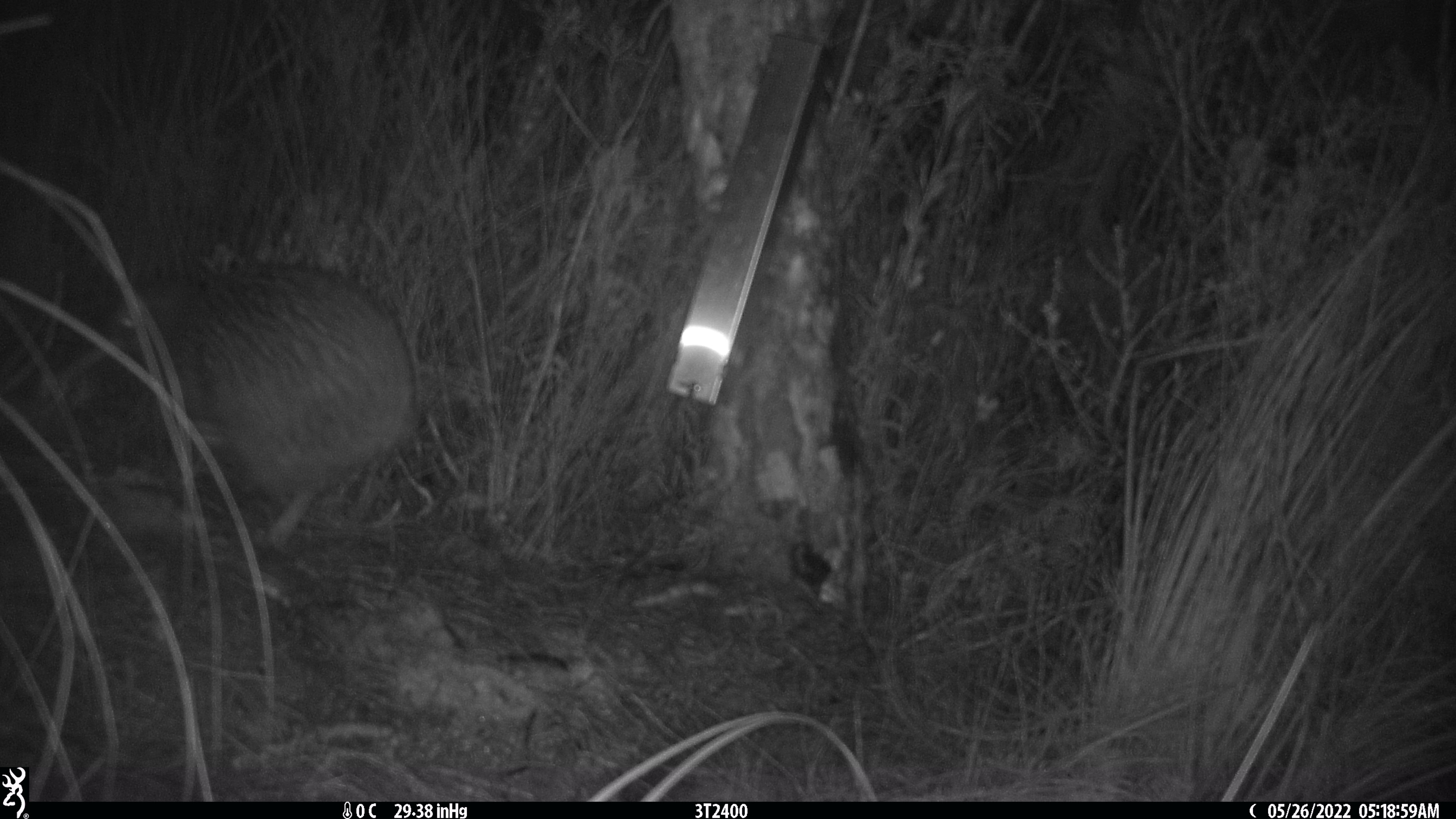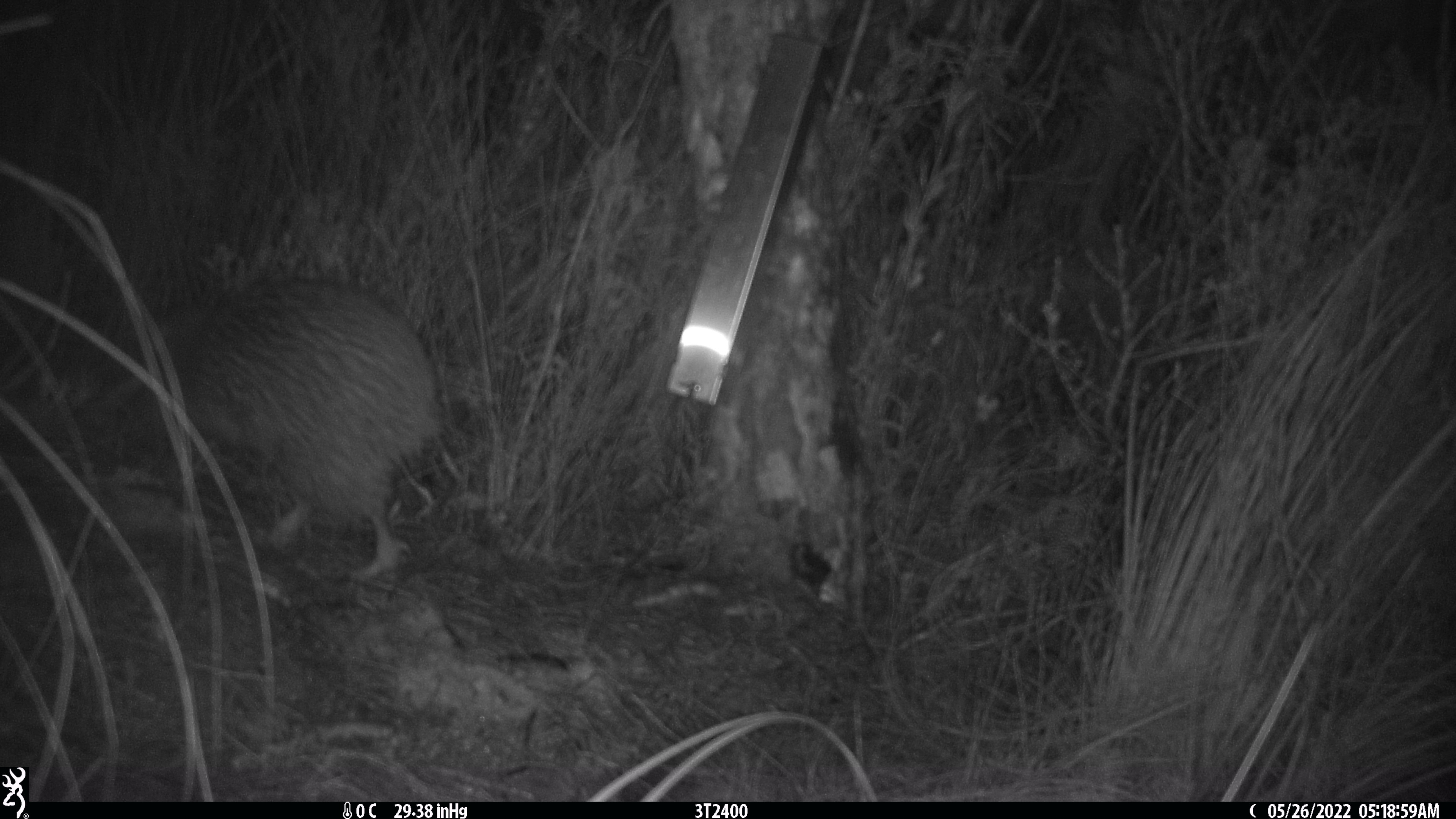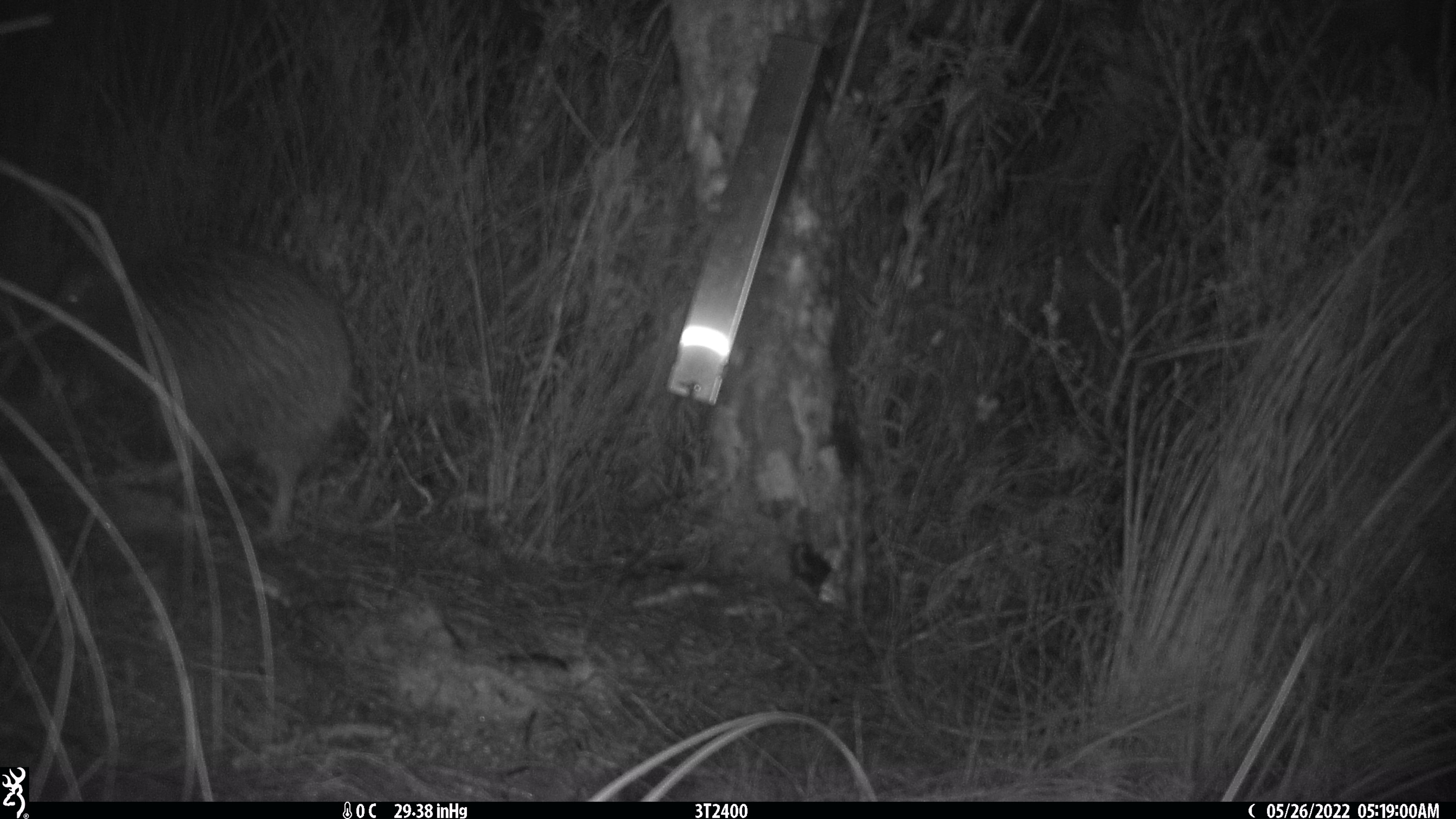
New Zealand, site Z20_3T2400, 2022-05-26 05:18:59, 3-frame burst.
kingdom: Animalia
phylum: Chordata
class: Aves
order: Apterygiformes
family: Apterygidae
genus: Apteryx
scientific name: Apteryx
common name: kiwi